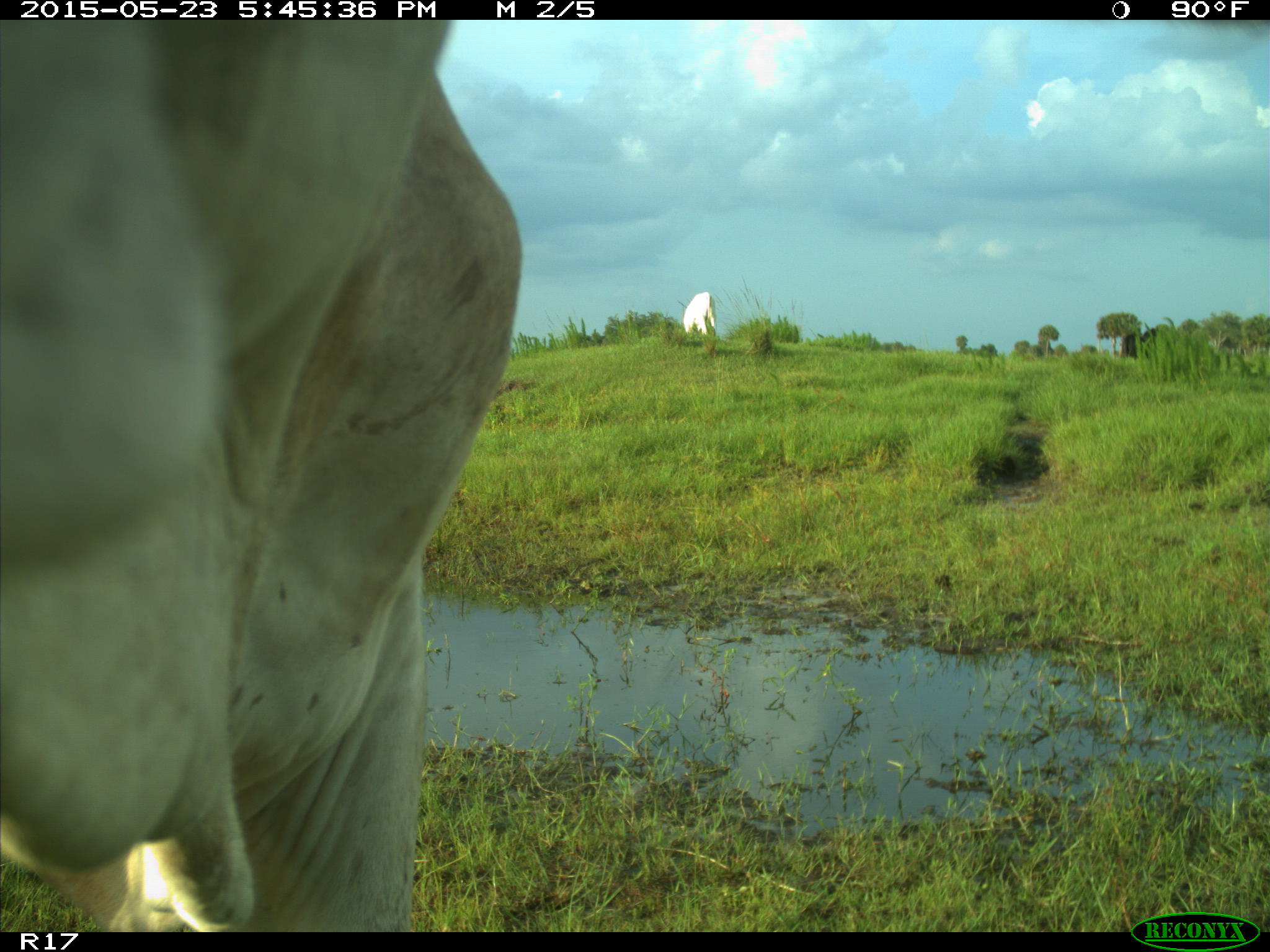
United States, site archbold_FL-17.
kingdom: Animalia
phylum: Chordata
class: Mammalia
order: Artiodactyla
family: Bovidae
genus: Bos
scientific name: Bos taurus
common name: domestic cow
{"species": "Bos taurus (domestic cow)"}